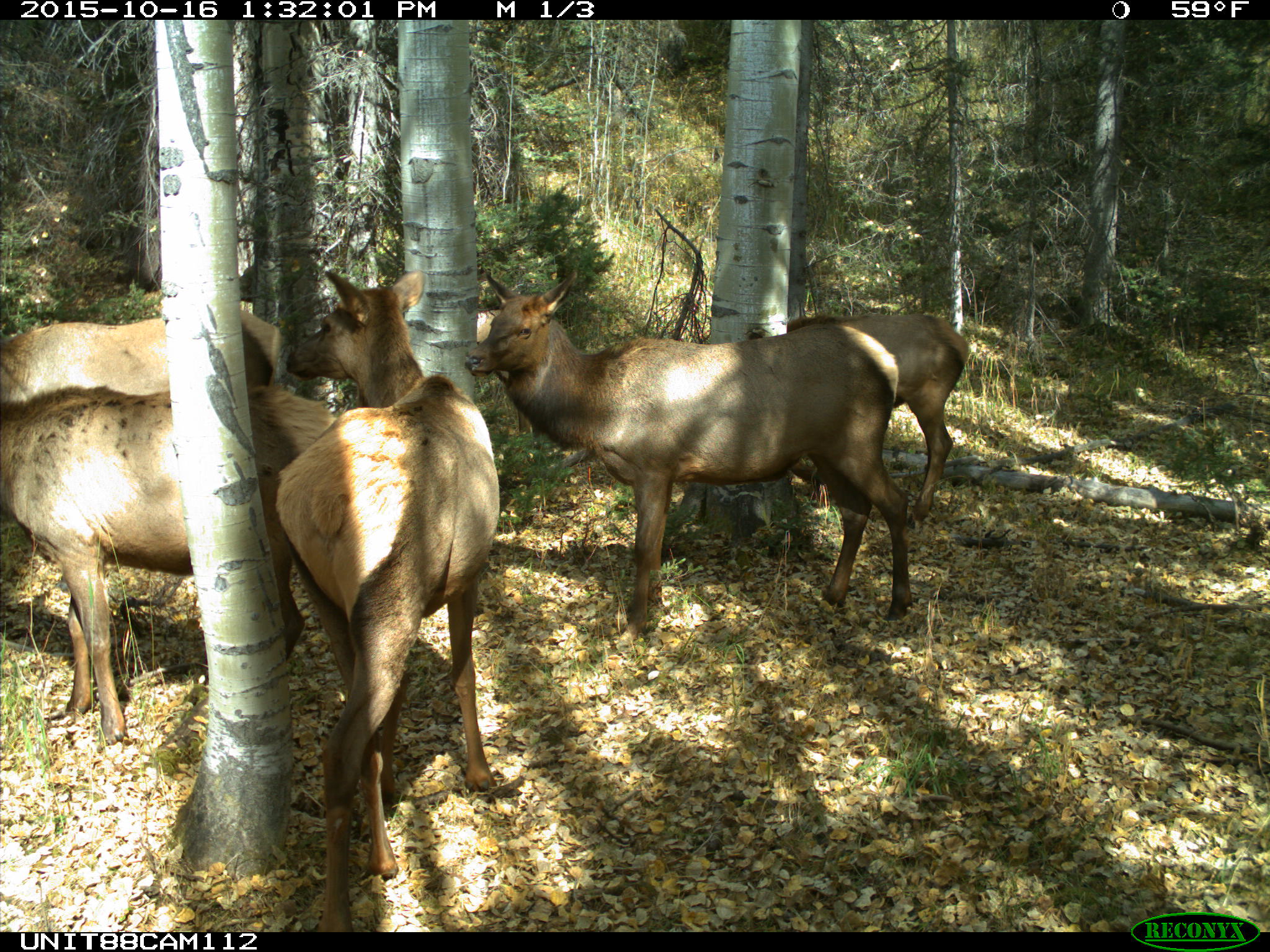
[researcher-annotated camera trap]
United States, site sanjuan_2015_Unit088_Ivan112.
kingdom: Animalia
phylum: Chordata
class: Mammalia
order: Artiodactyla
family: Cervidae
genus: Cervus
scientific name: Cervus elaphus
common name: red deer